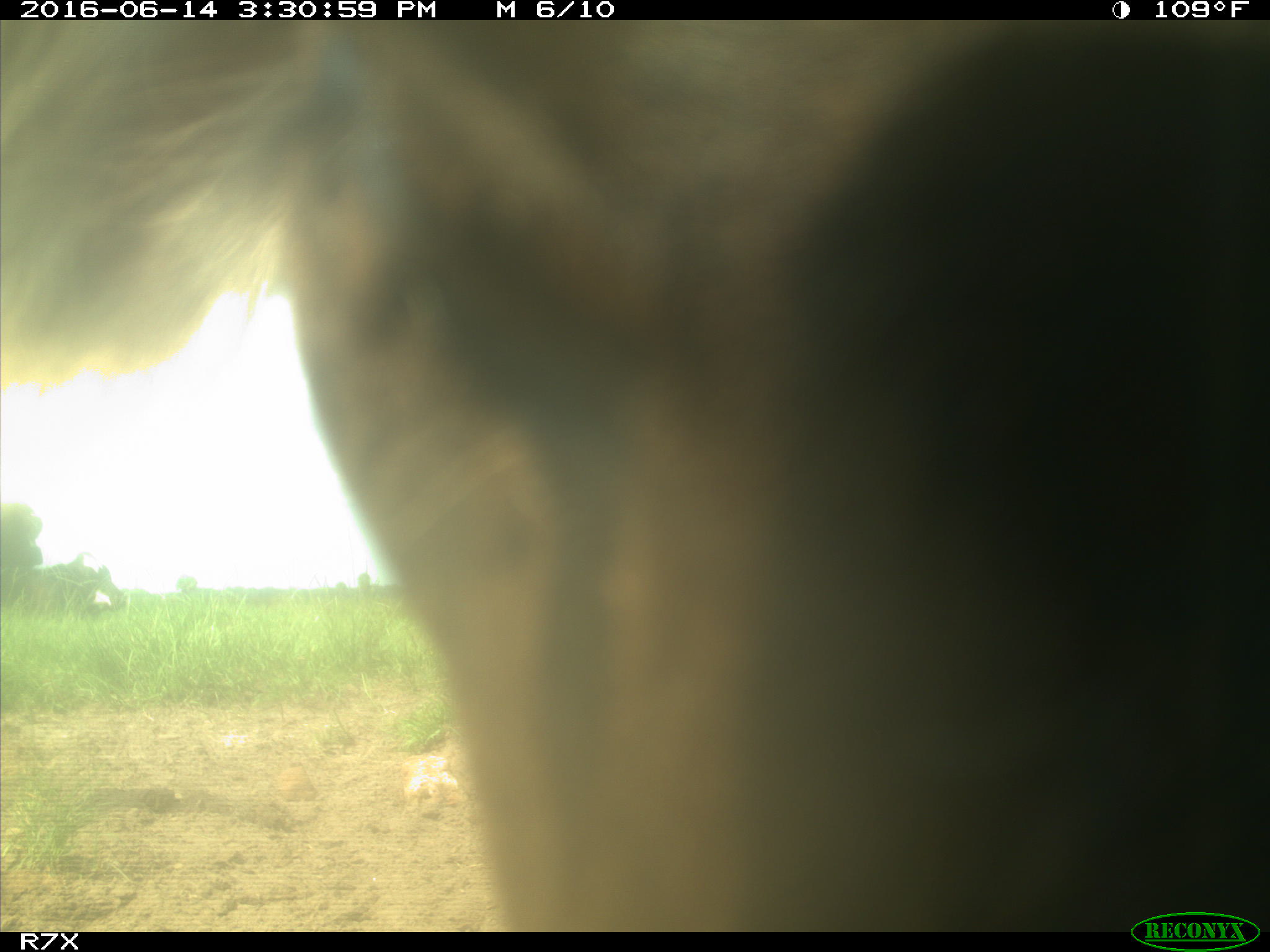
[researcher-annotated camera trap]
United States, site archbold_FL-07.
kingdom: Animalia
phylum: Chordata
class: Mammalia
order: Artiodactyla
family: Bovidae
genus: Bos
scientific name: Bos taurus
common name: domestic cow